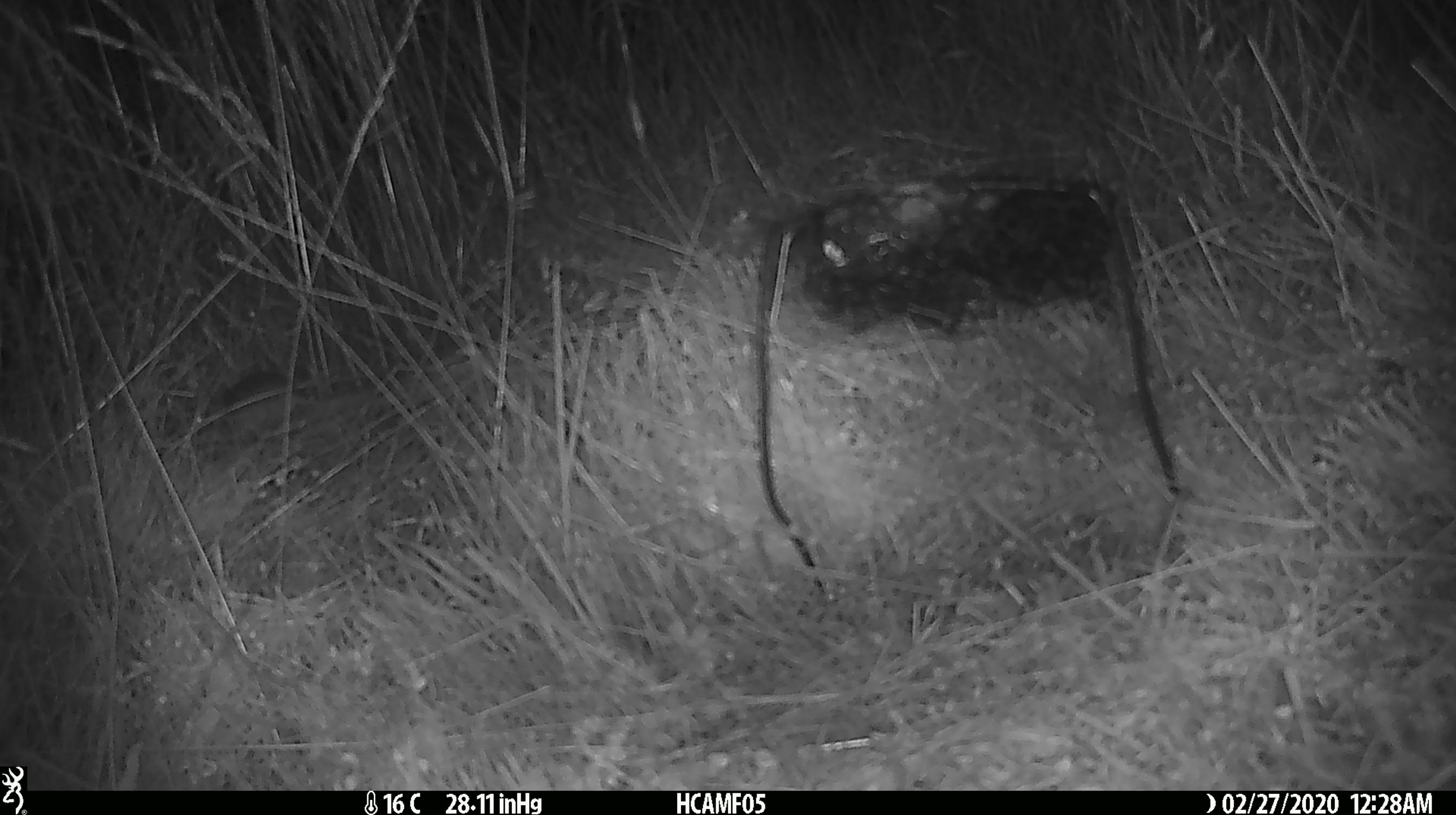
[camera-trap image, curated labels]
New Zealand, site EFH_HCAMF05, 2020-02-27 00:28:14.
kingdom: Animalia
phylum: Chordata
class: Mammalia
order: Rodentia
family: Muridae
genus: Mus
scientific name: Mus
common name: mouse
Mouse (Mus).